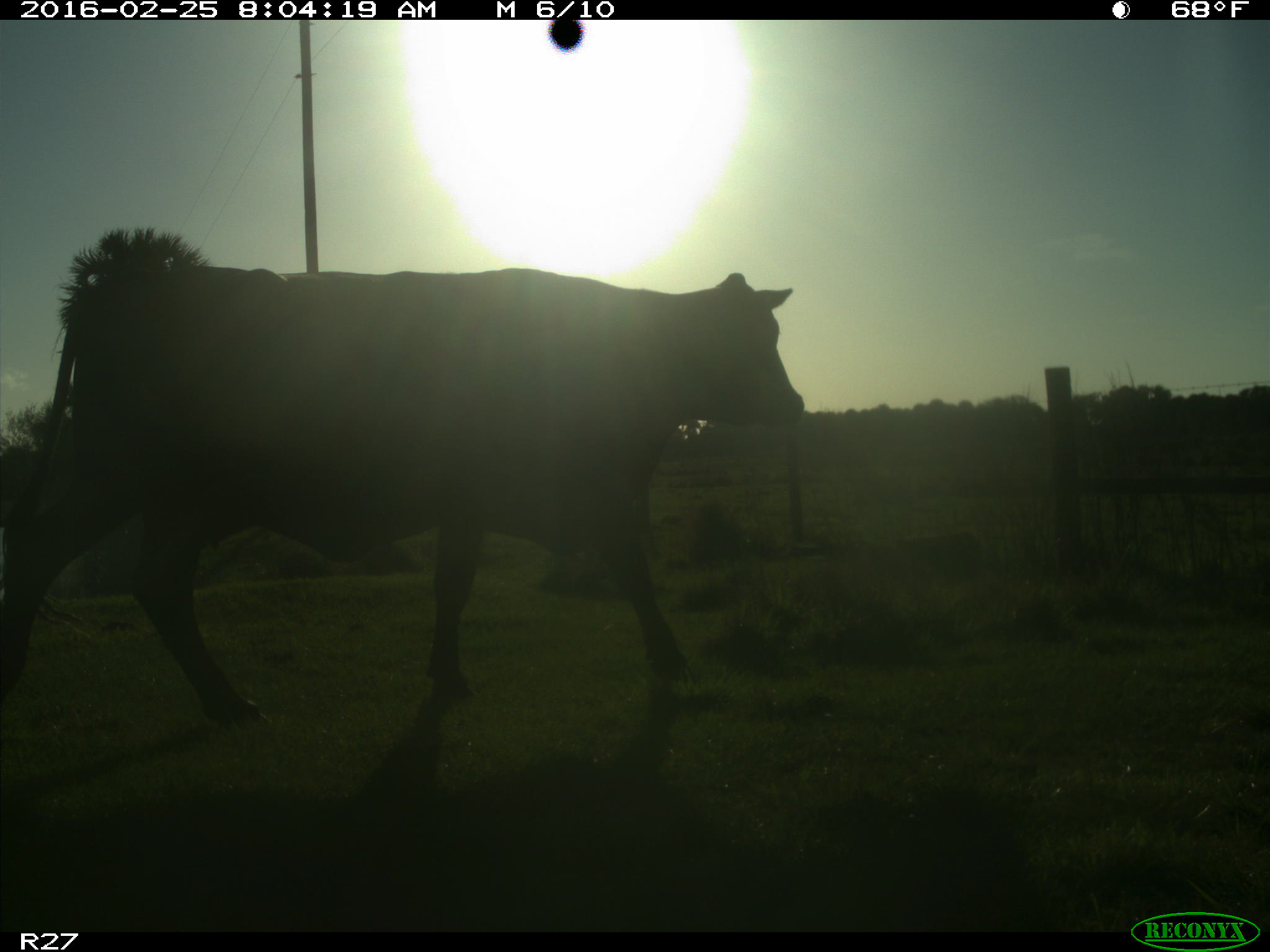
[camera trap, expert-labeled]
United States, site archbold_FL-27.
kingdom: Animalia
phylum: Chordata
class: Mammalia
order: Artiodactyla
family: Bovidae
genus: Bos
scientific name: Bos taurus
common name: domestic cow